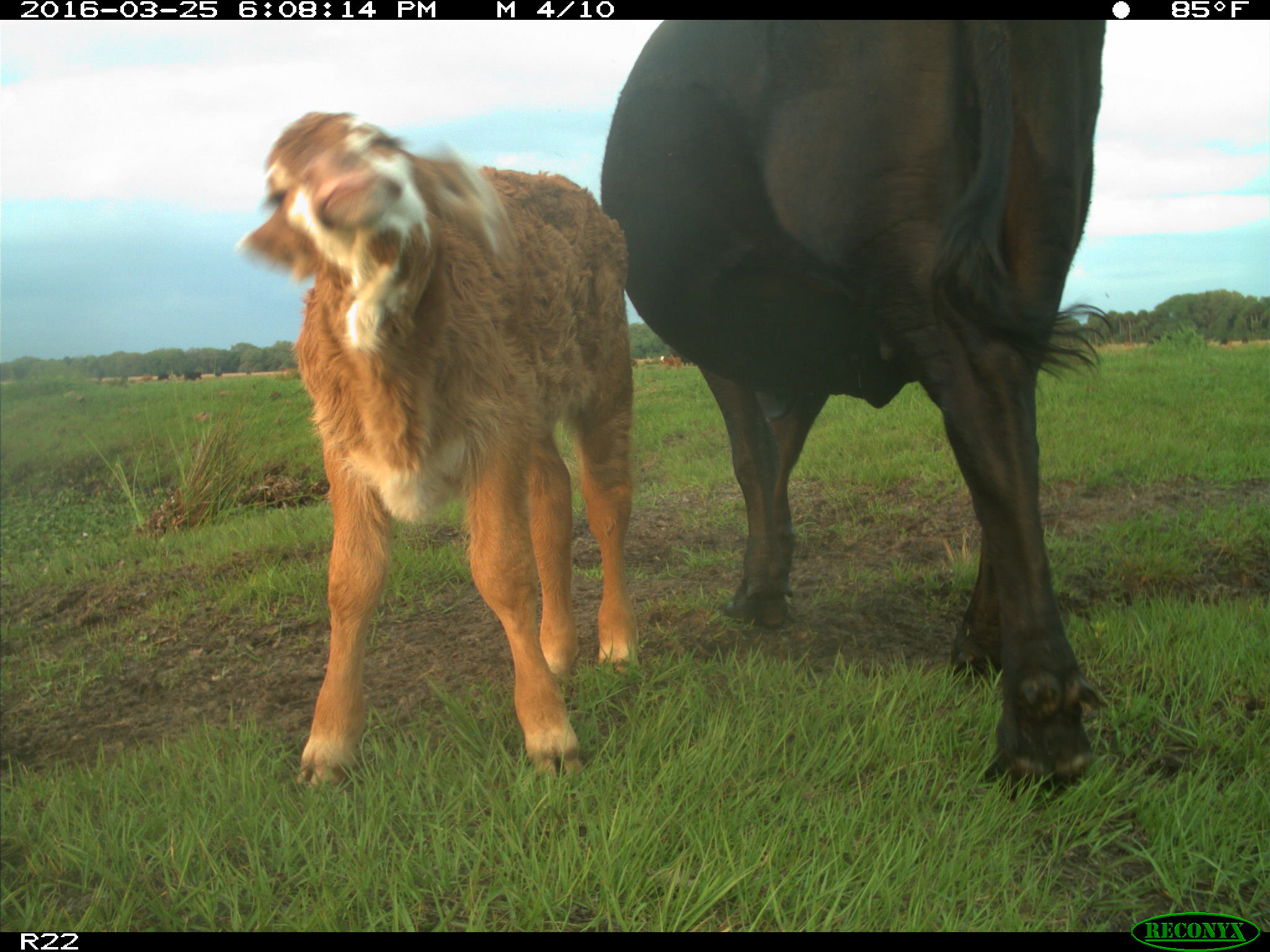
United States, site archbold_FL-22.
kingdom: Animalia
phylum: Chordata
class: Mammalia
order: Artiodactyla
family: Bovidae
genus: Bos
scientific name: Bos taurus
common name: domestic cow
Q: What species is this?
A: Bos taurus (domestic cow).